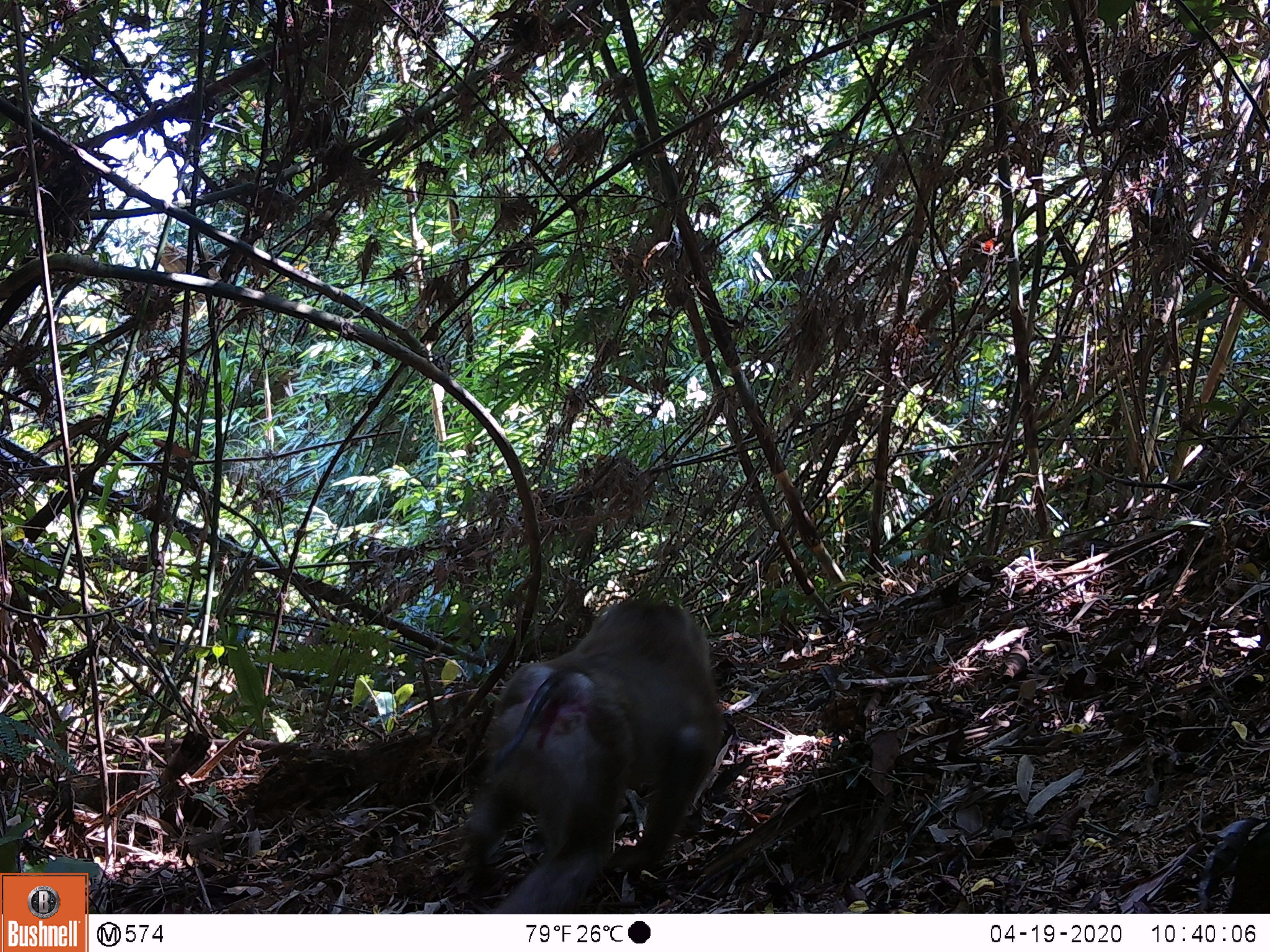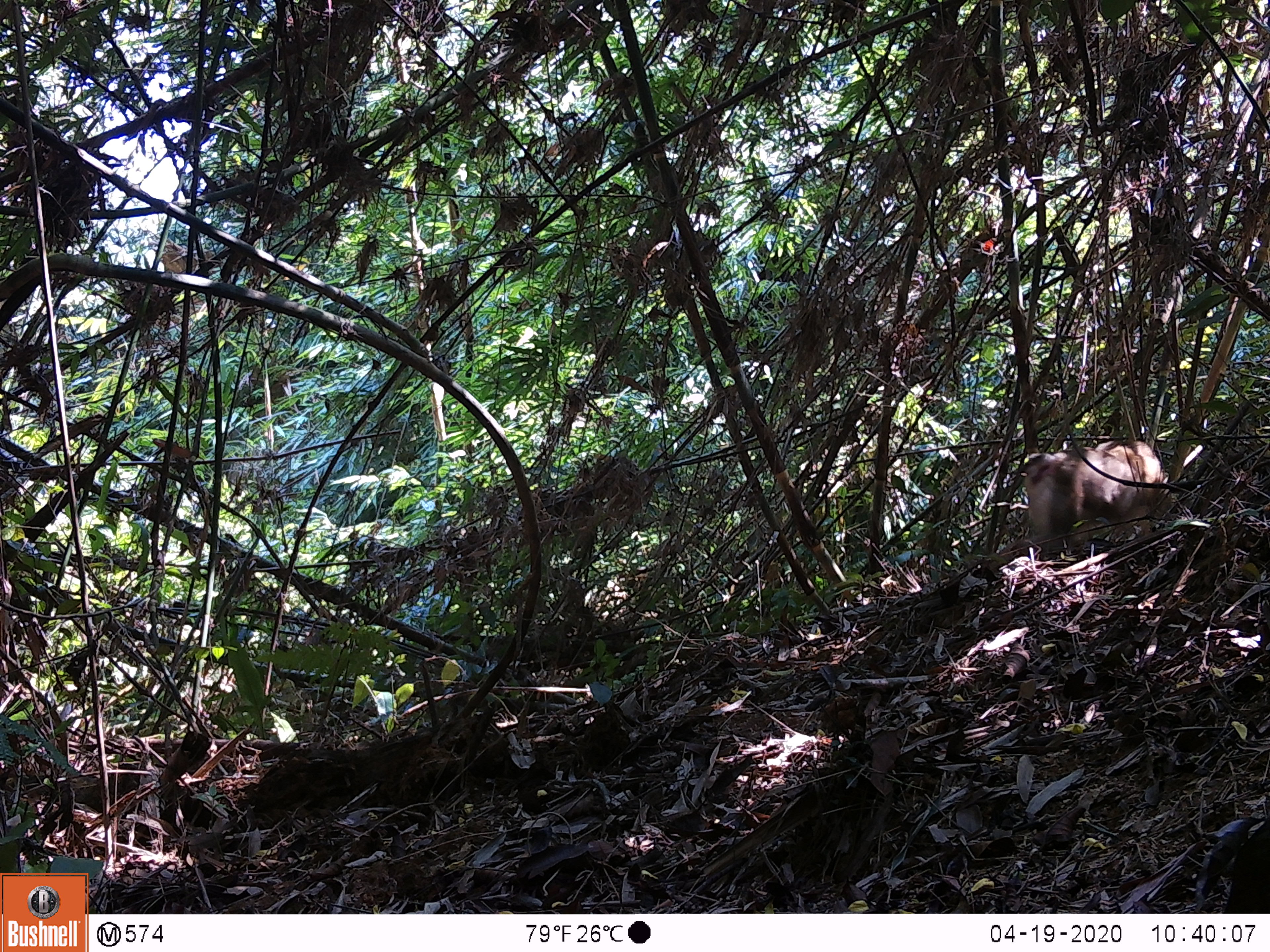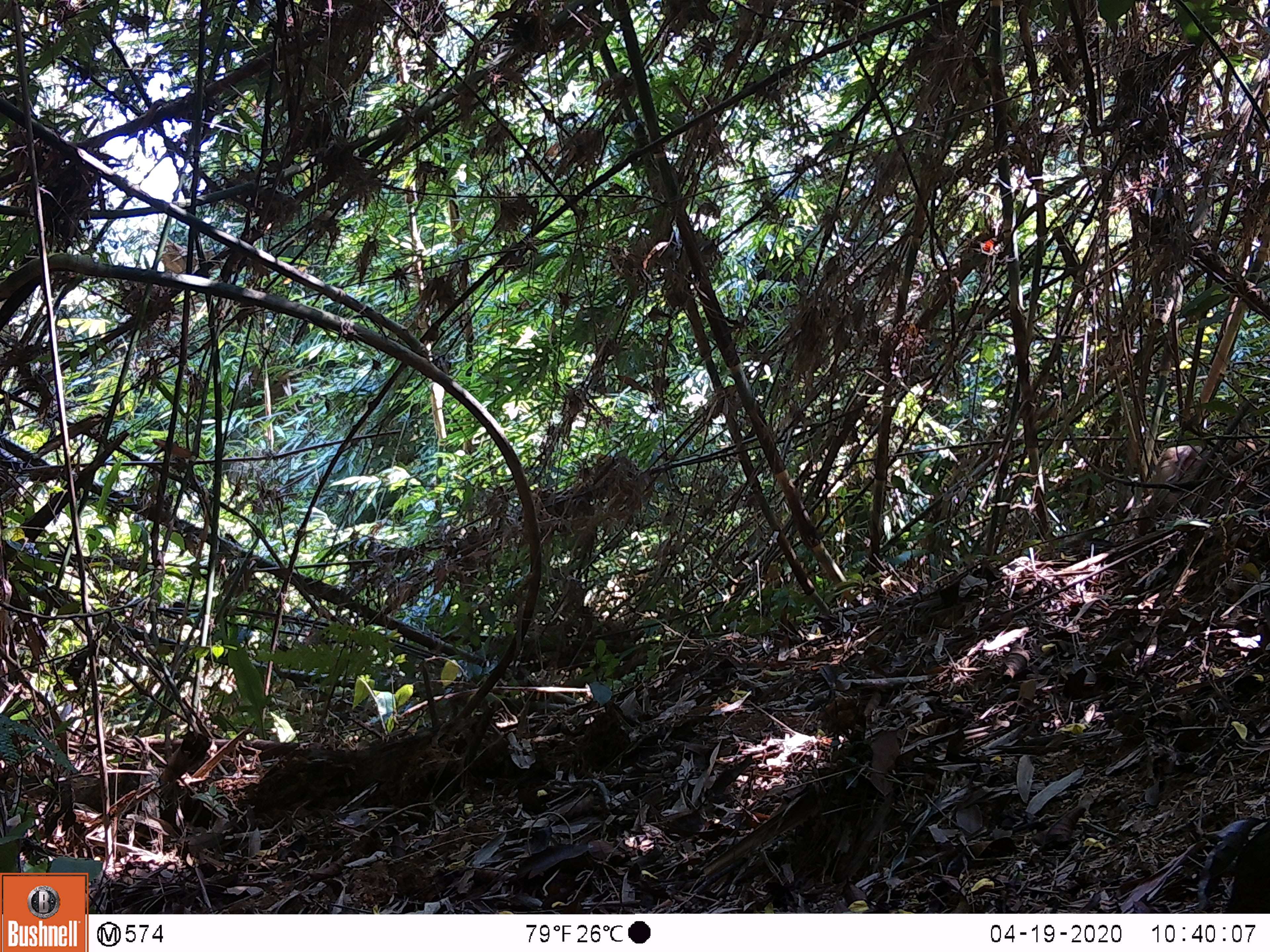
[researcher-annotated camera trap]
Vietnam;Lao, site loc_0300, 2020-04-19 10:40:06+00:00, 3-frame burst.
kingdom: Animalia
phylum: Chordata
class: Mammalia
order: Primates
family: Cercopithecidae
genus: Macaca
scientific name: Macaca nemestrina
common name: pig-tailed macaque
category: pig tailed macaque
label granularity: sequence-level